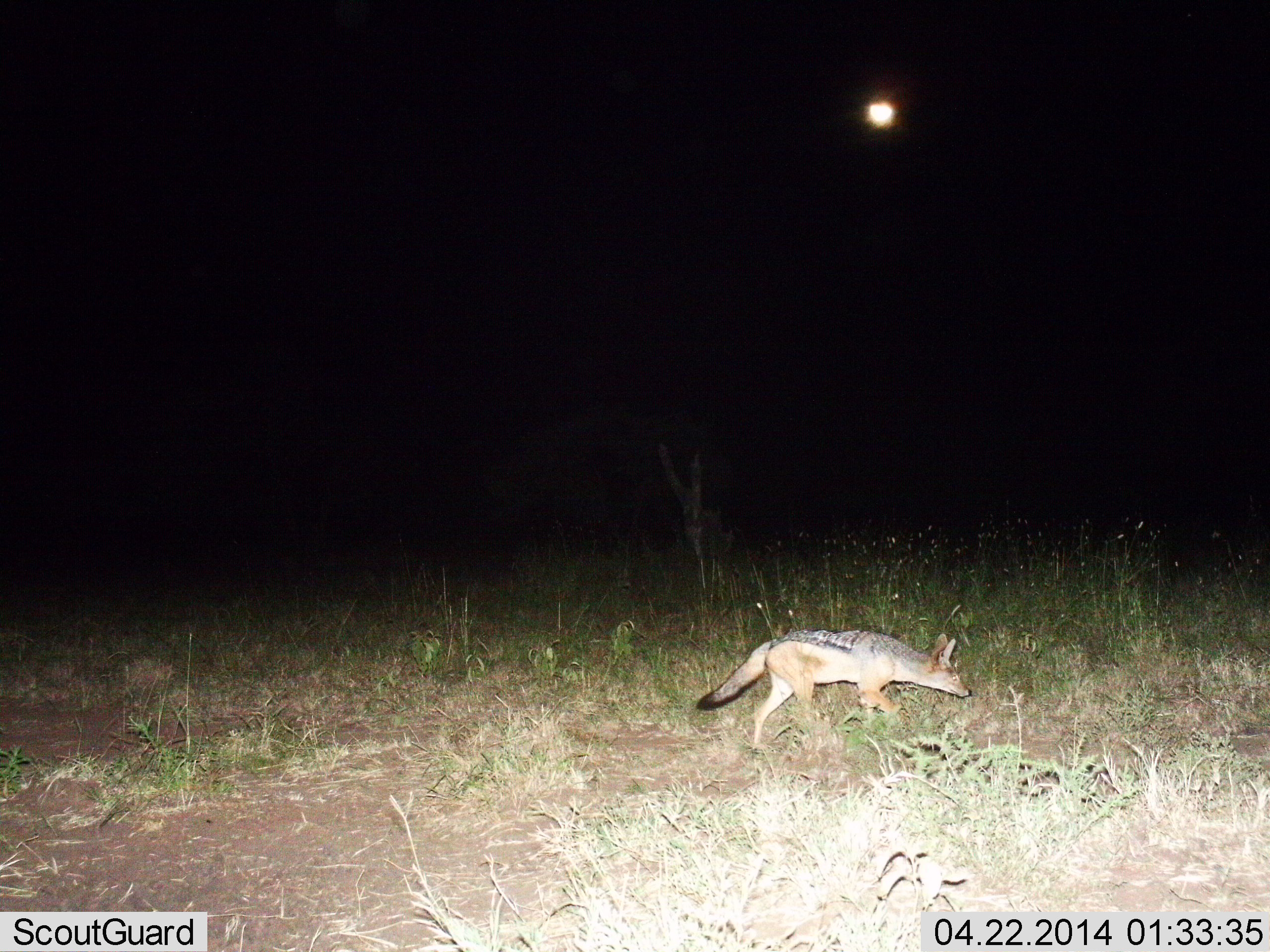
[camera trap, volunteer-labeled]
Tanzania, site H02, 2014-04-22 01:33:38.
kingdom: Animalia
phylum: Chordata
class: Mammalia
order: Carnivora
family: Canidae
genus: Lupulella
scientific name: Lupulella mesomelas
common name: black-backed jackal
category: jackal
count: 1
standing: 0%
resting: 0%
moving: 100%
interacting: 0%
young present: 0%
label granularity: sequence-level